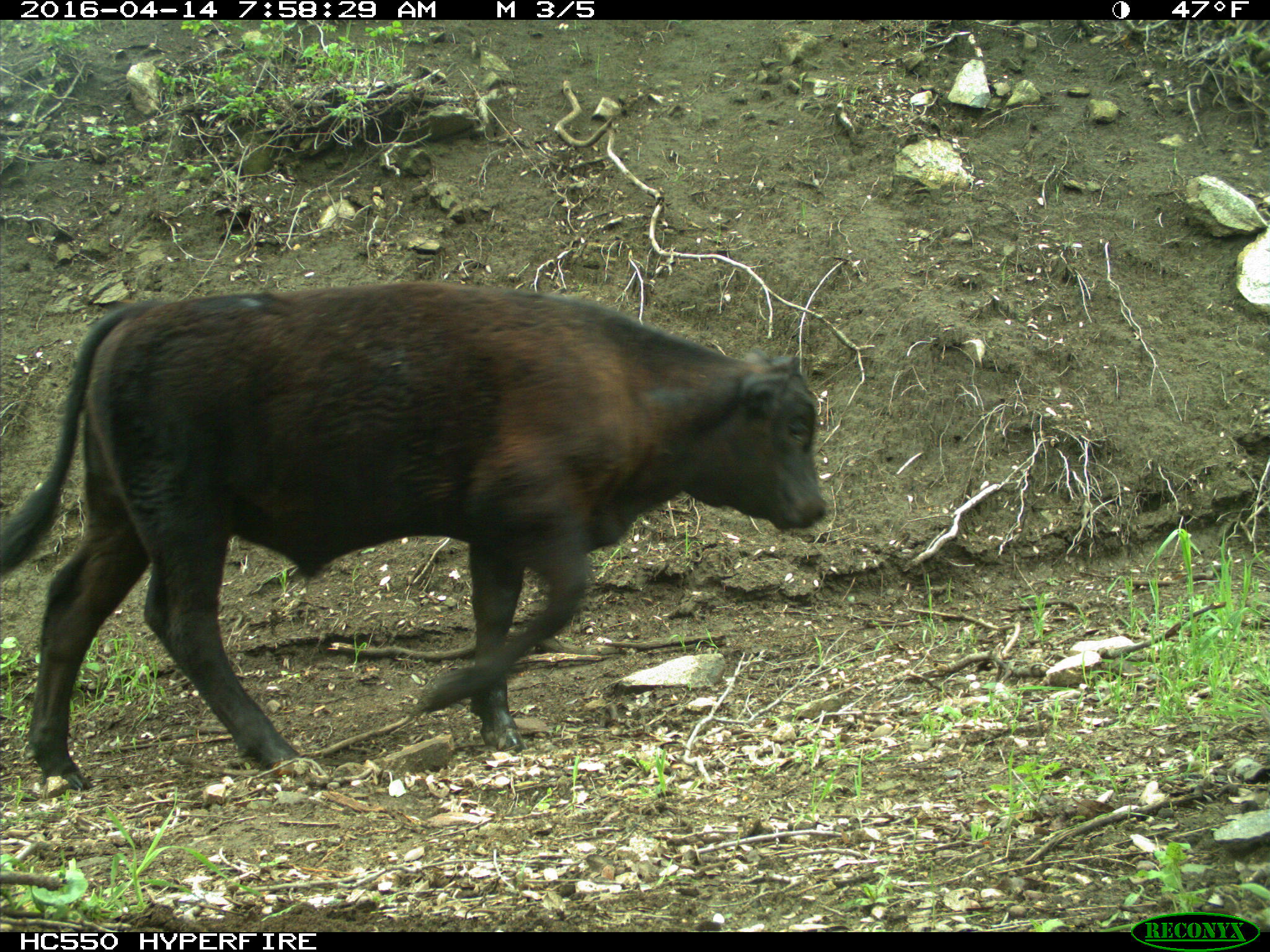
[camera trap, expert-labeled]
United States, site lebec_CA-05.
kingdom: Animalia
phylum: Chordata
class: Mammalia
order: Artiodactyla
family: Bovidae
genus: Bos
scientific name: Bos taurus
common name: domestic cow